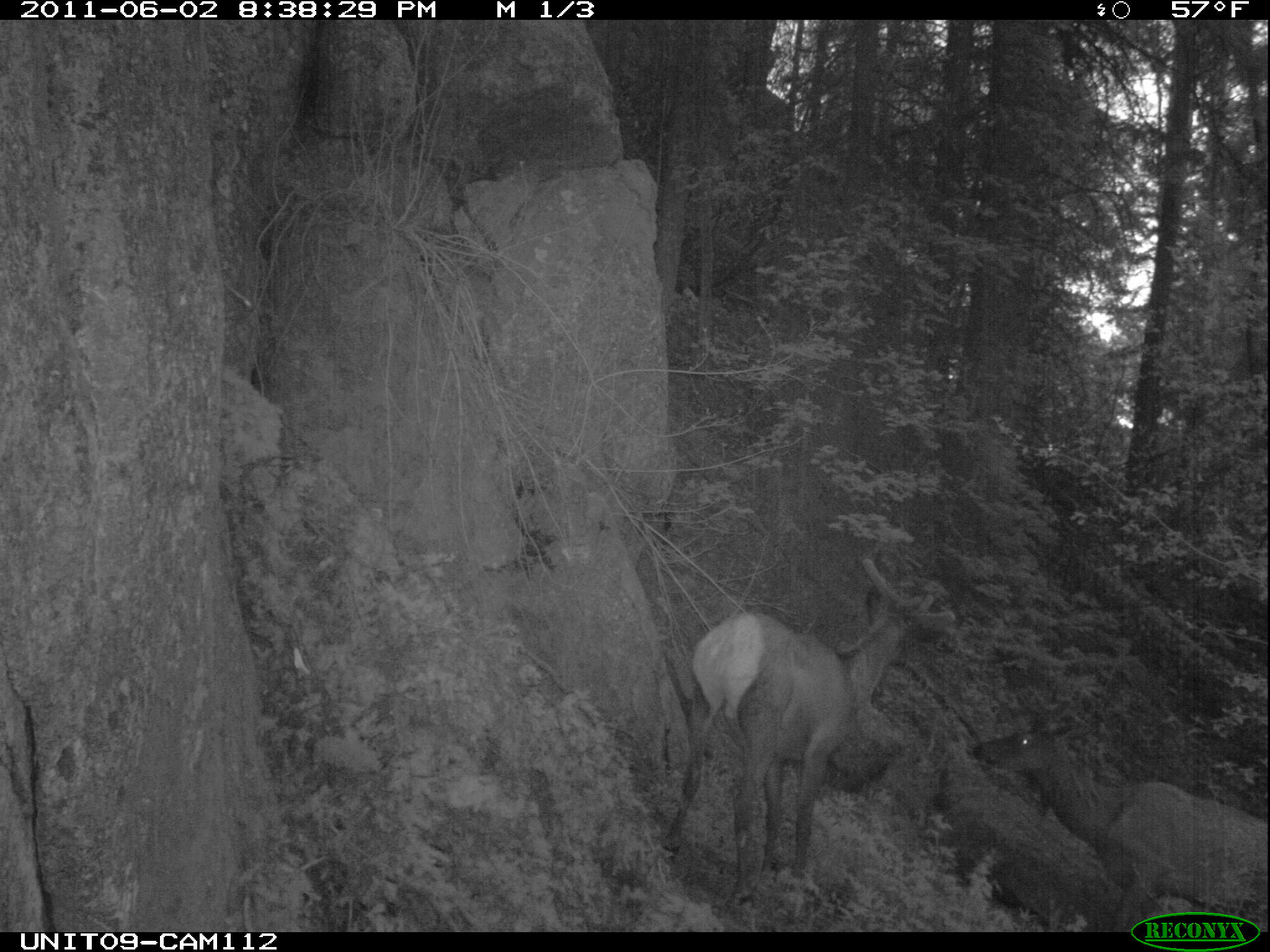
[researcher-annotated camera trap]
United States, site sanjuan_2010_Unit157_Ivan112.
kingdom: Animalia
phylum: Chordata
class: Mammalia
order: Artiodactyla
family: Cervidae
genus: Cervus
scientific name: Cervus elaphus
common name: red deer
Cervus elaphus (red deer).